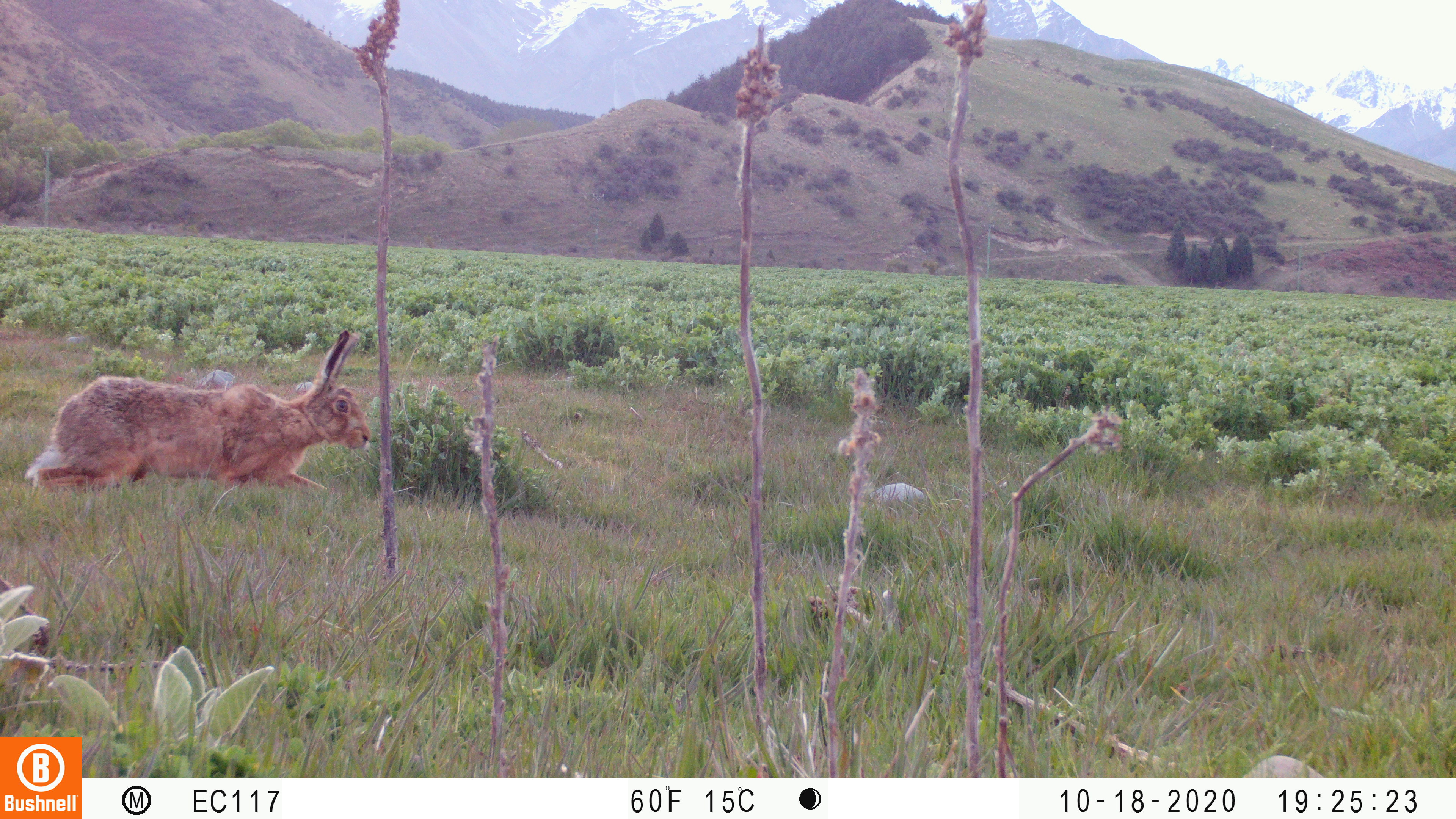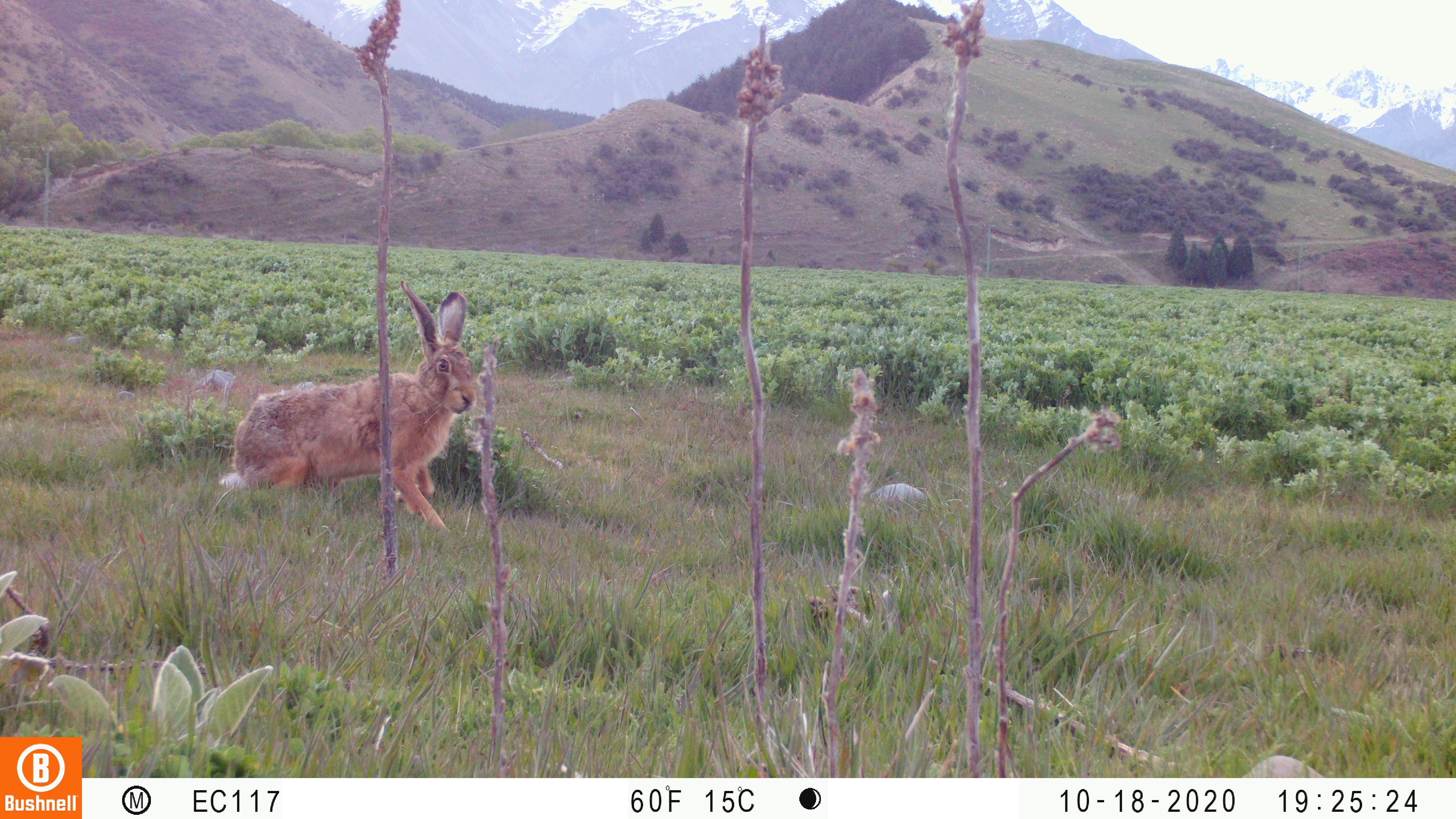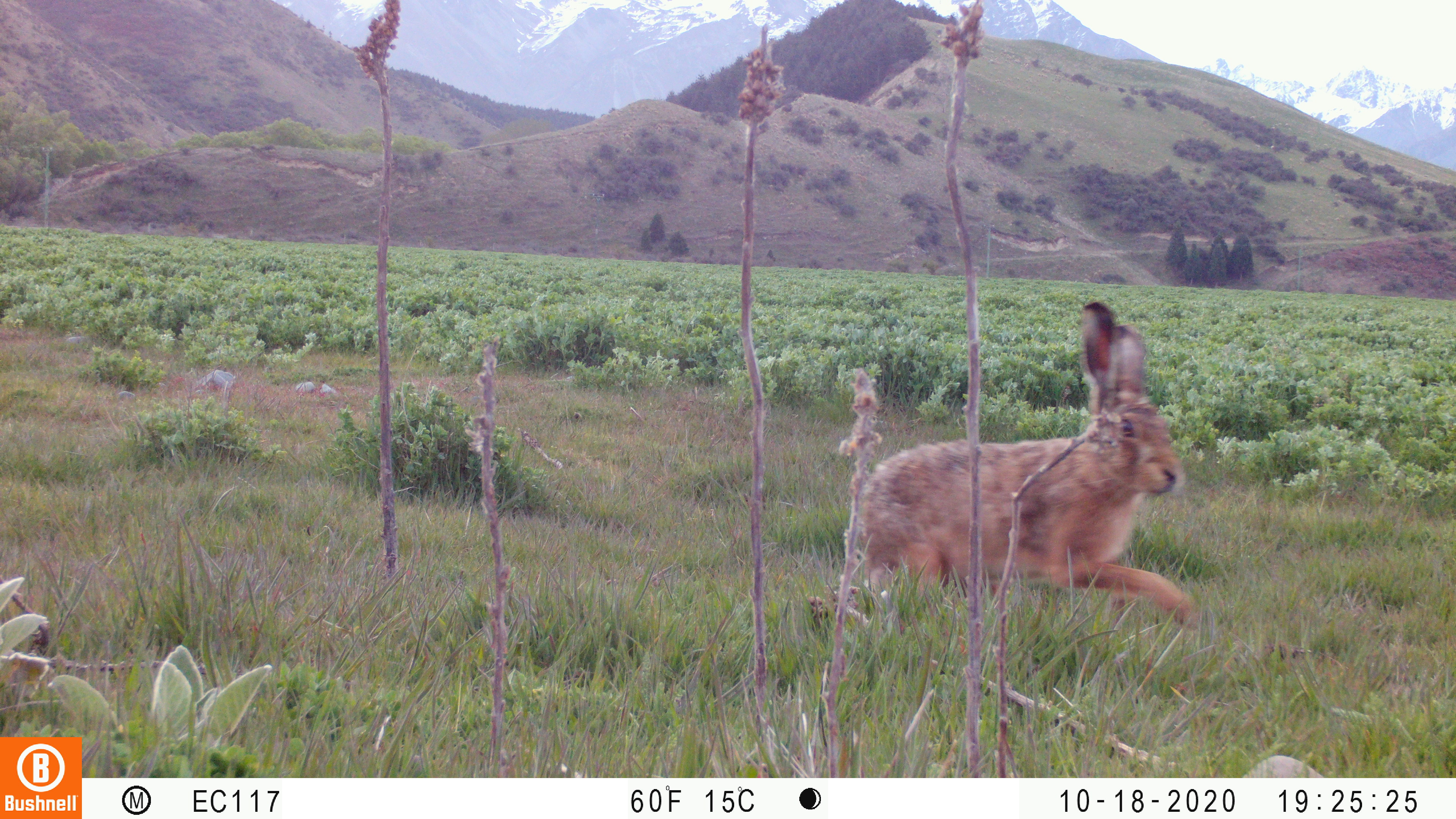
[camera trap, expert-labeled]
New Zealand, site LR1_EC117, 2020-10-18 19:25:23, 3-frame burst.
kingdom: Animalia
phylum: Chordata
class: Mammalia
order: Lagomorpha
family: Leporidae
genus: Lepus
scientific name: Lepus europaeus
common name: brown hare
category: hare